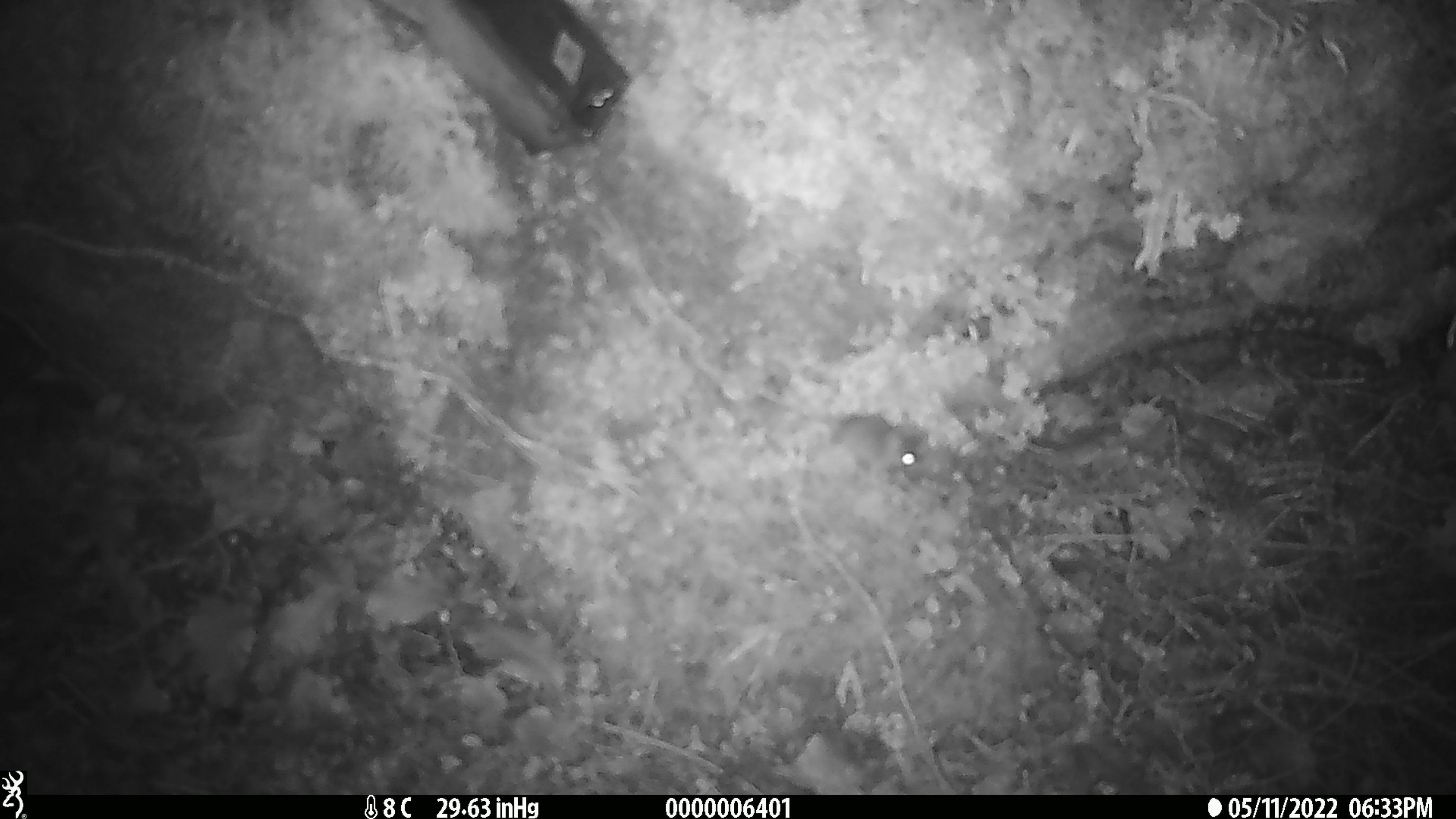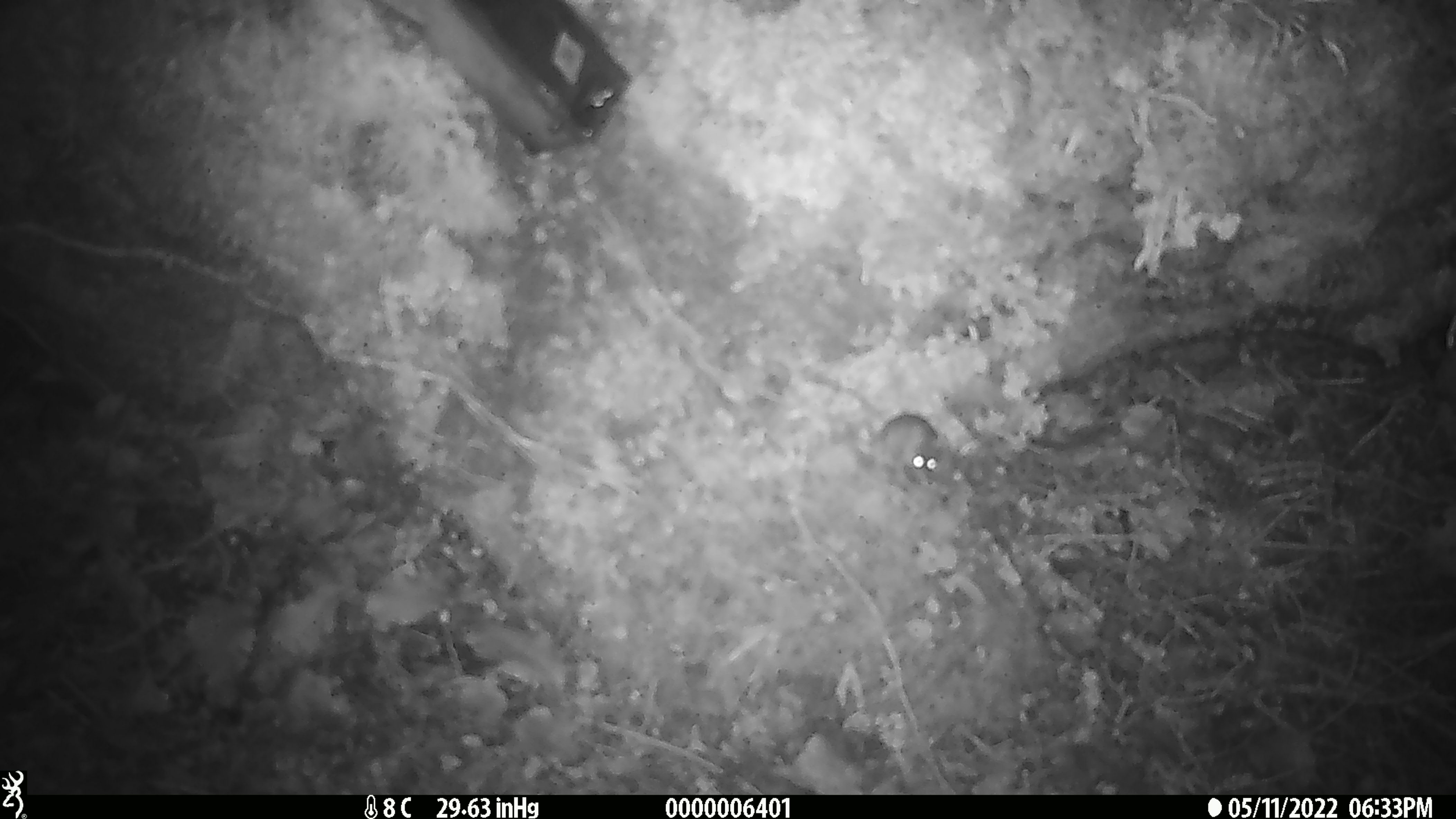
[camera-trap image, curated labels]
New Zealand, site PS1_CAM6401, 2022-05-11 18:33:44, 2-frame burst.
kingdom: Animalia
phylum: Chordata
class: Mammalia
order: Rodentia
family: Muridae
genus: Mus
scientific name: Mus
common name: mouse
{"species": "mouse (Mus)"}